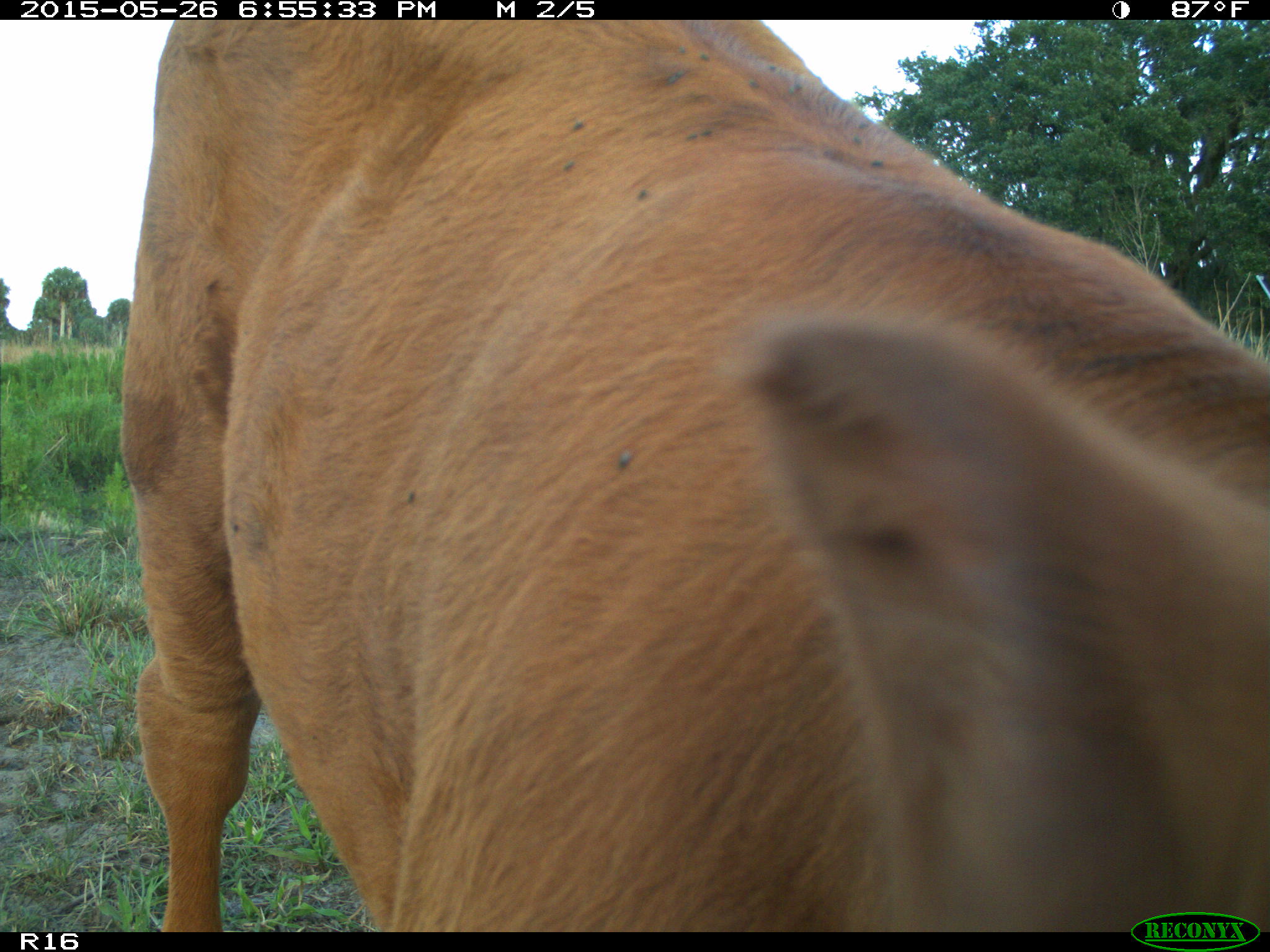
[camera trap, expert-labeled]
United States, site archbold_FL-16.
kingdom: Animalia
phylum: Chordata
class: Mammalia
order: Artiodactyla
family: Bovidae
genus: Bos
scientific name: Bos taurus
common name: domestic cow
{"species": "Bos taurus (domestic cow)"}